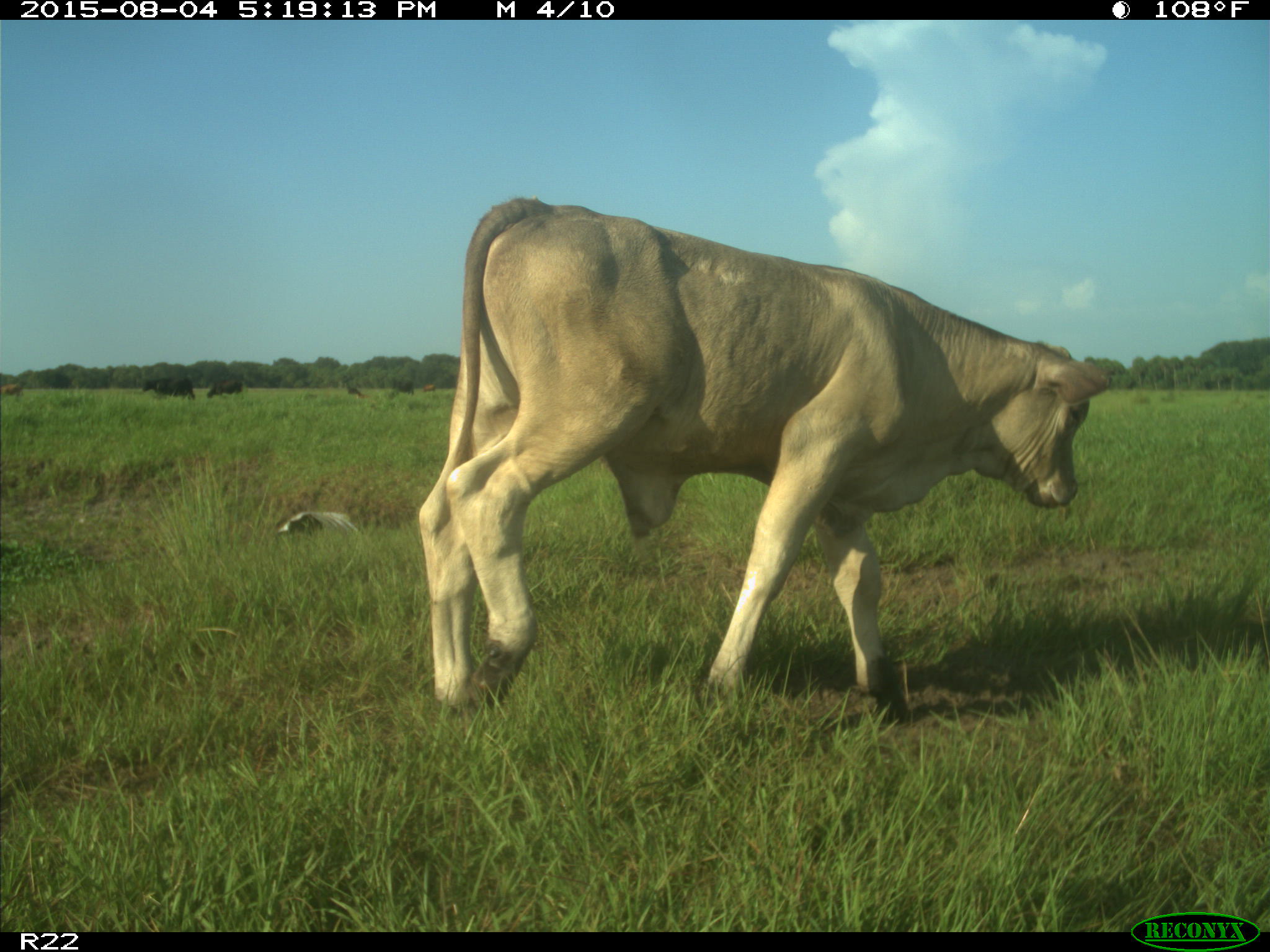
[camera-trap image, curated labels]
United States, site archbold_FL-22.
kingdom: Animalia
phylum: Chordata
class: Mammalia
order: Artiodactyla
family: Bovidae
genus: Bos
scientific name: Bos taurus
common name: domestic cow